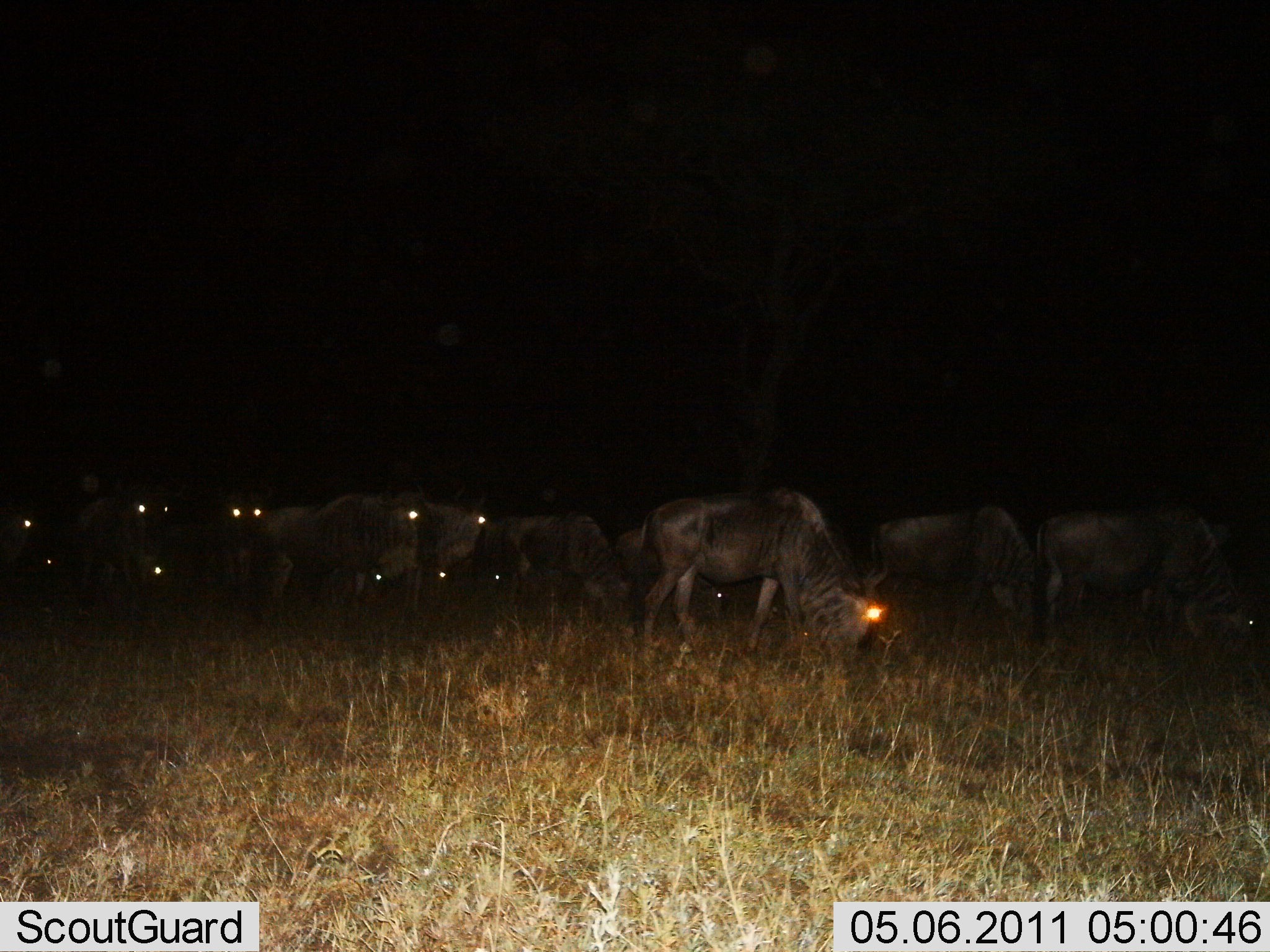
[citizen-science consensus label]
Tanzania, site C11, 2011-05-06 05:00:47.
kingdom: Animalia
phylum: Chordata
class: Mammalia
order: Artiodactyla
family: Bovidae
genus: Connochaetes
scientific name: Connochaetes taurinus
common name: blue wildebeest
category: wildebeest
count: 11-50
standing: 57%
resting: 14%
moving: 14%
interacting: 7%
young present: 0%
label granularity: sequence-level